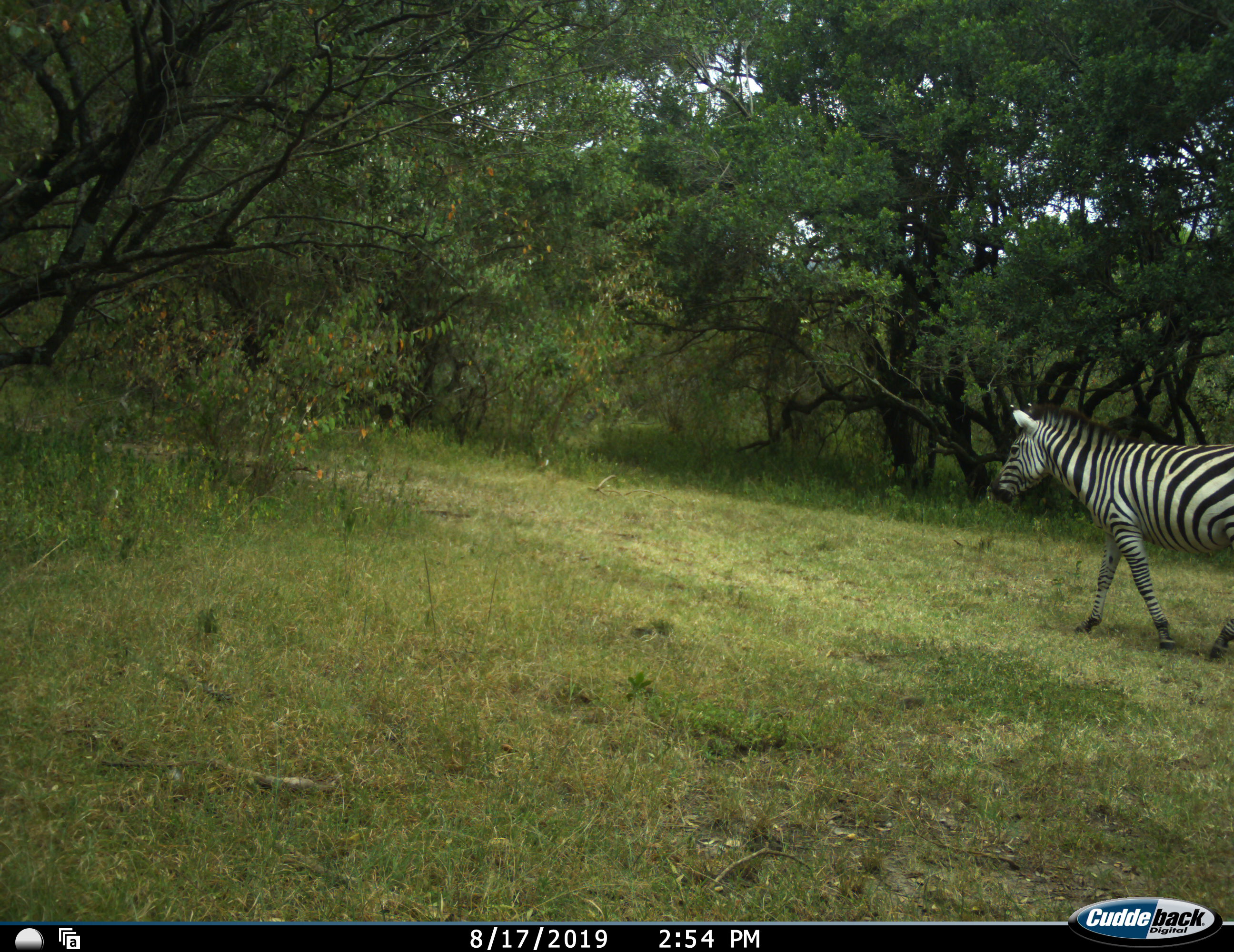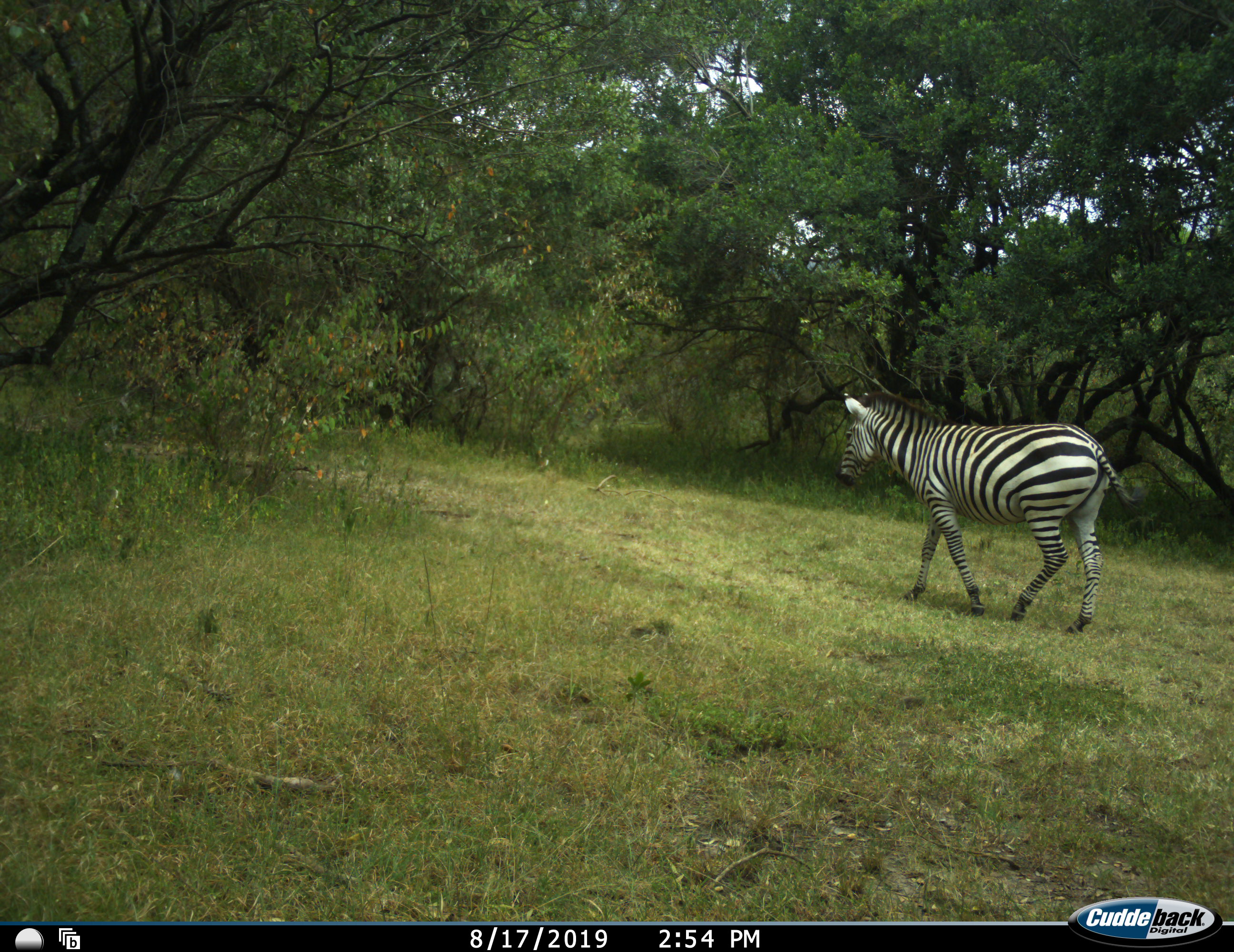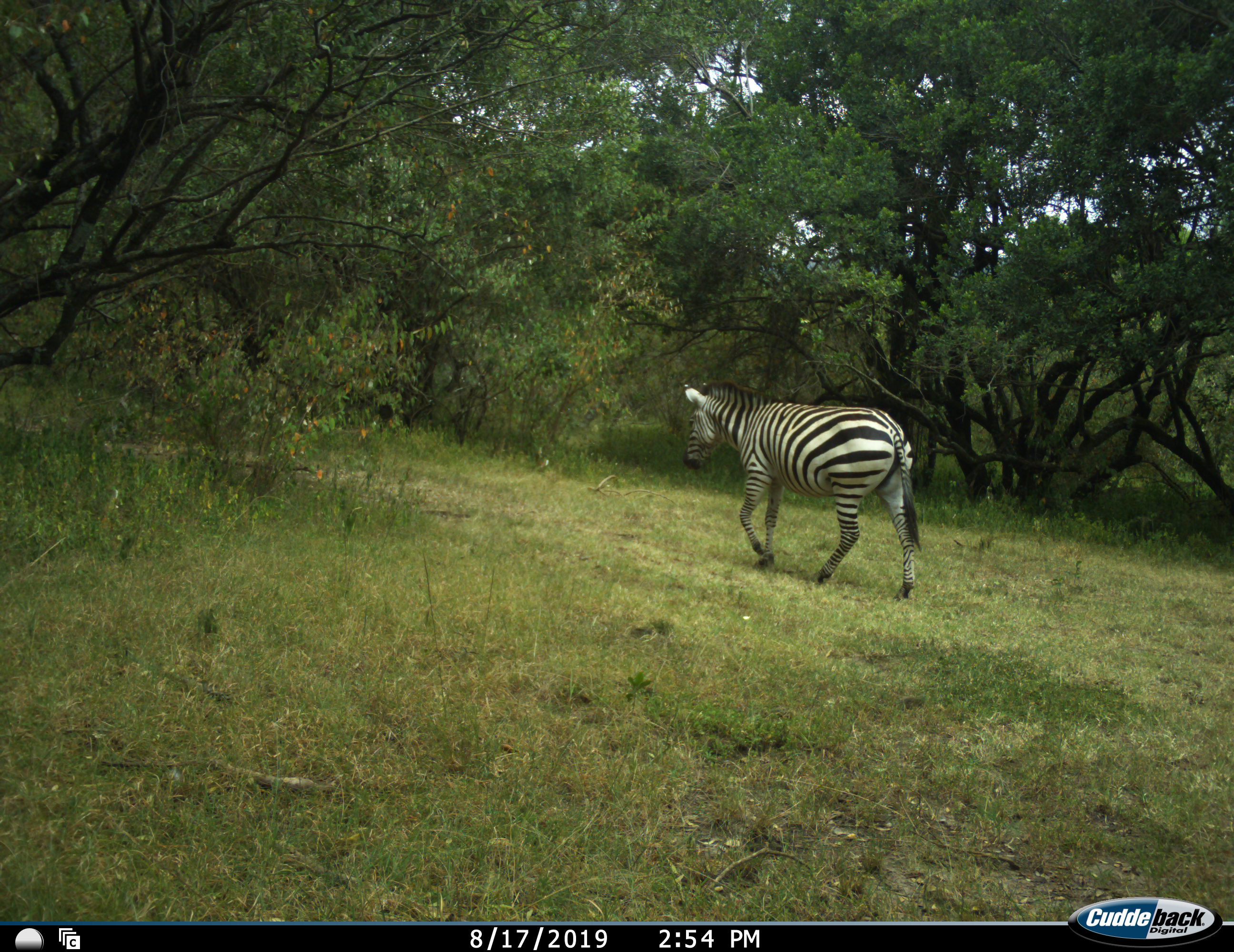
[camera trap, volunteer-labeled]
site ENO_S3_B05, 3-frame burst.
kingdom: Animalia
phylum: Chordata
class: Mammalia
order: Perissodactyla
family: Equidae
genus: Equus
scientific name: Equus quagga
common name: plains zebra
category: zebraplains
Zebraplains (plains zebra) (Equus quagga), count 1. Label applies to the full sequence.